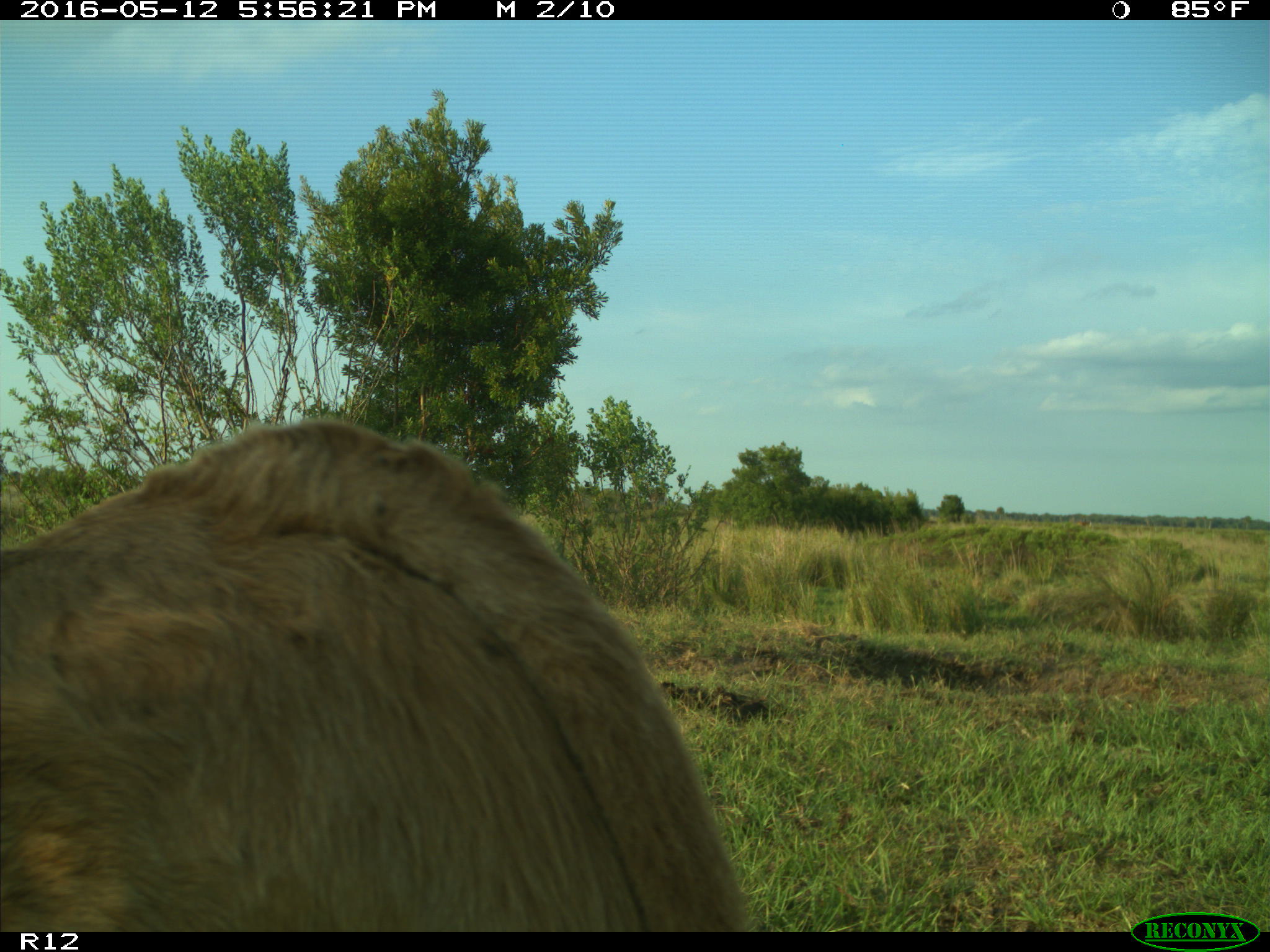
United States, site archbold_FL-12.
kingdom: Animalia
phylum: Chordata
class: Mammalia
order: Artiodactyla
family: Bovidae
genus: Bos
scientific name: Bos taurus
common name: domestic cow